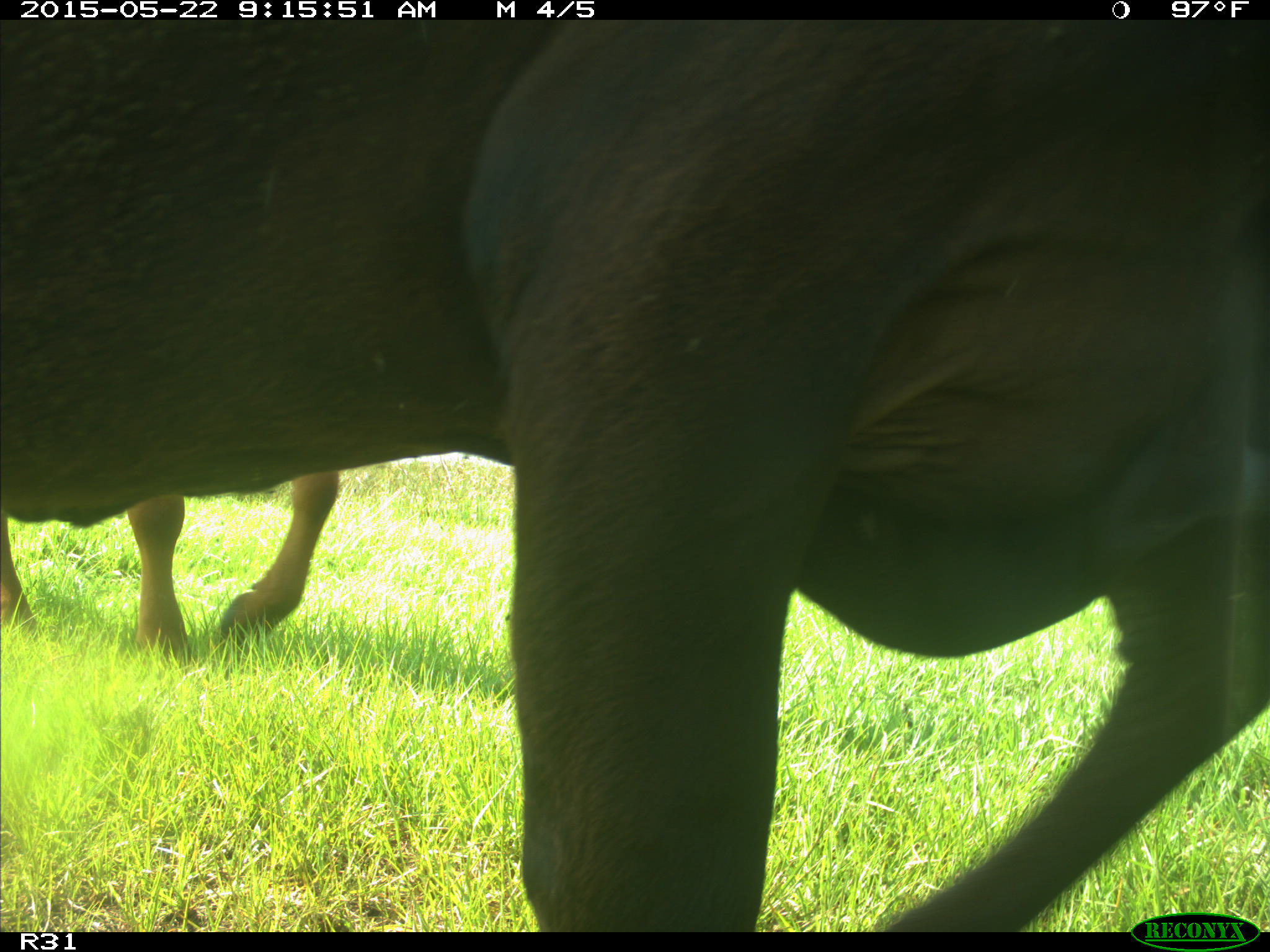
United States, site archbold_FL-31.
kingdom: Animalia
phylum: Chordata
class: Mammalia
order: Artiodactyla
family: Bovidae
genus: Bos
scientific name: Bos taurus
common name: domestic cow